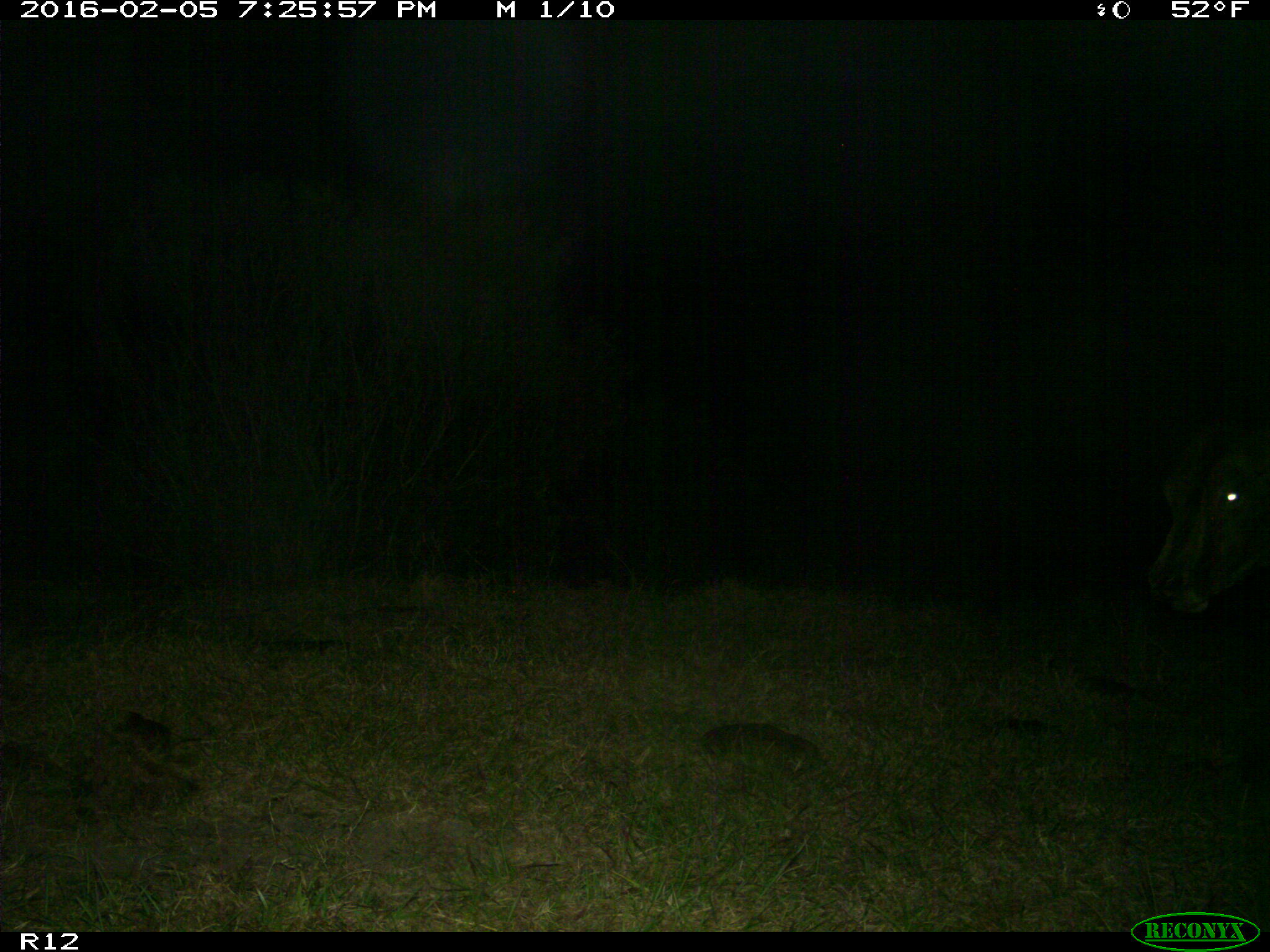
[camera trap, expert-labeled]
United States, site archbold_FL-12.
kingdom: Animalia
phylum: Chordata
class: Mammalia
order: Artiodactyla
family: Bovidae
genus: Bos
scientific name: Bos taurus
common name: domestic cow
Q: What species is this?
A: Bos taurus (domestic cow).